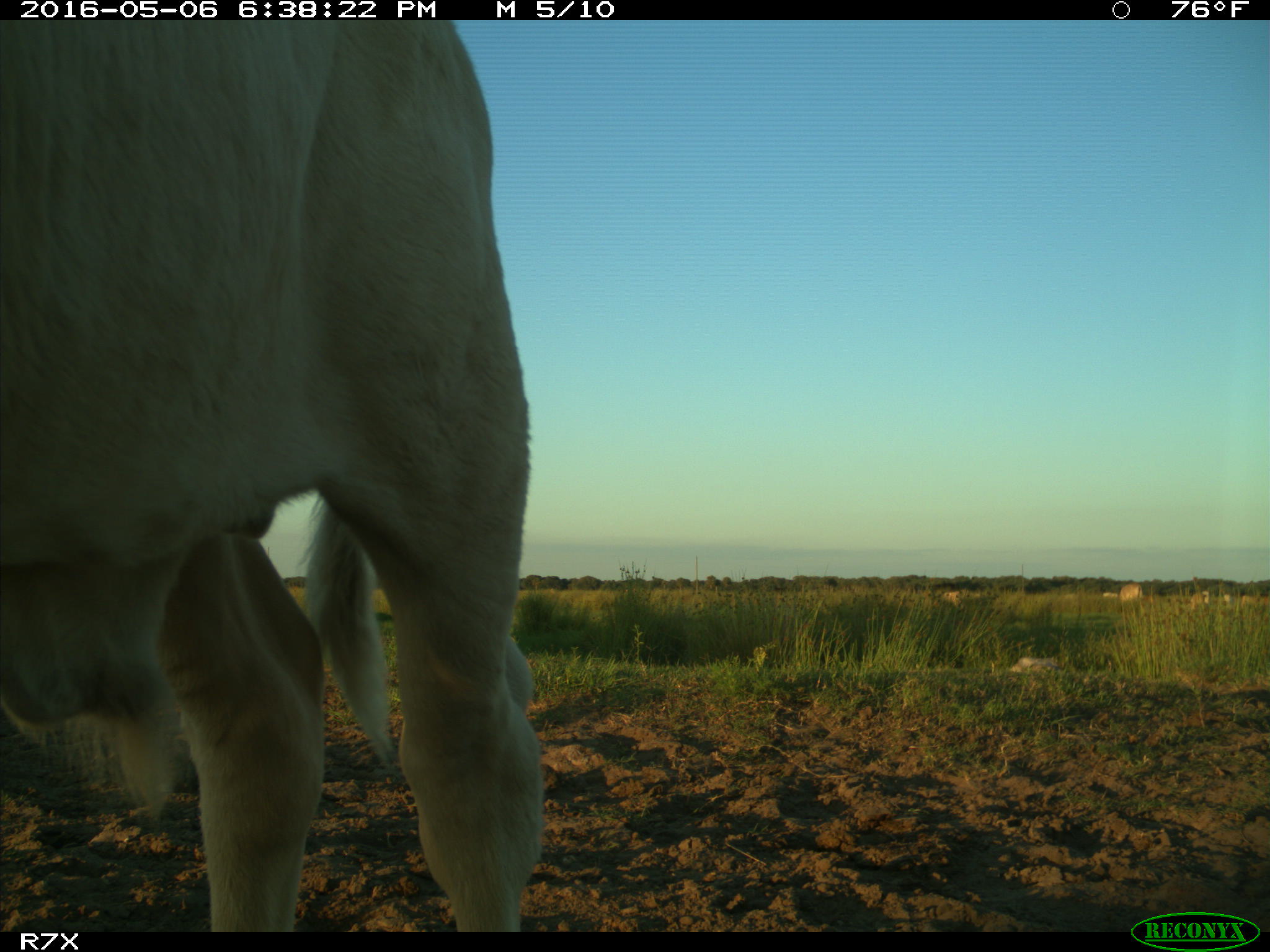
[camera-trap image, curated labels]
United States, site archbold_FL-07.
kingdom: Animalia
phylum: Chordata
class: Mammalia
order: Artiodactyla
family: Bovidae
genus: Bos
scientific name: Bos taurus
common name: domestic cow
Bos taurus (domestic cow).